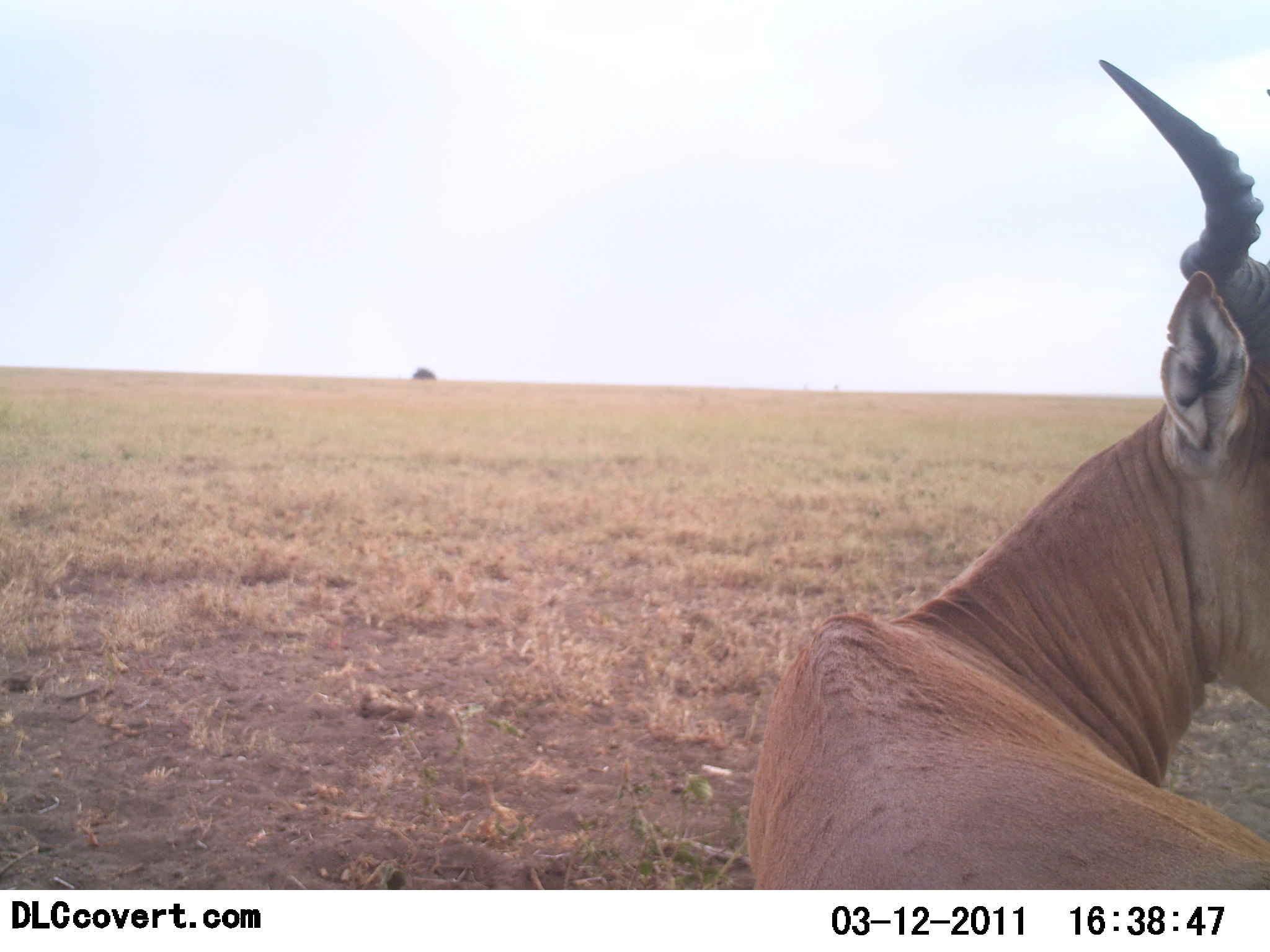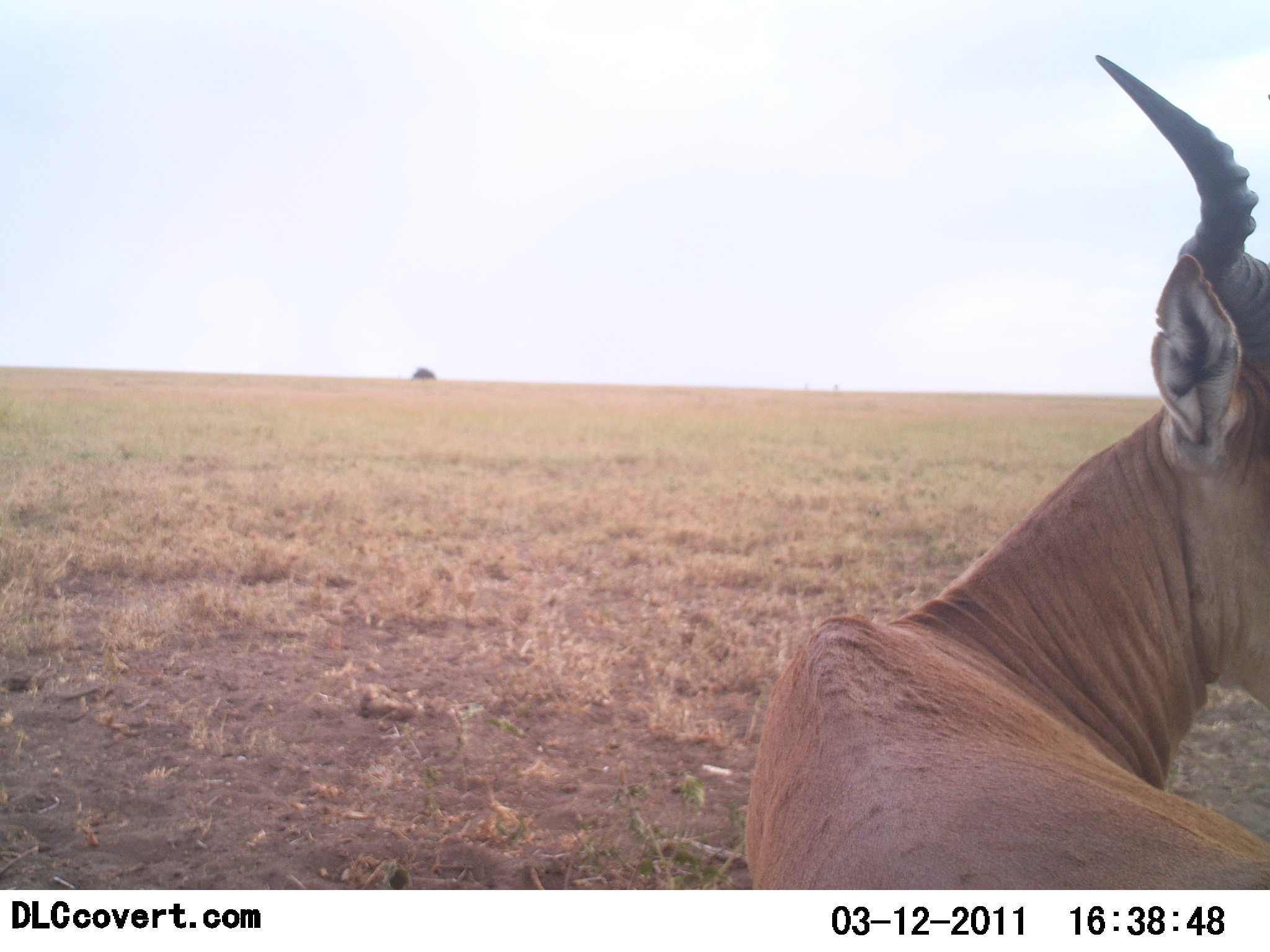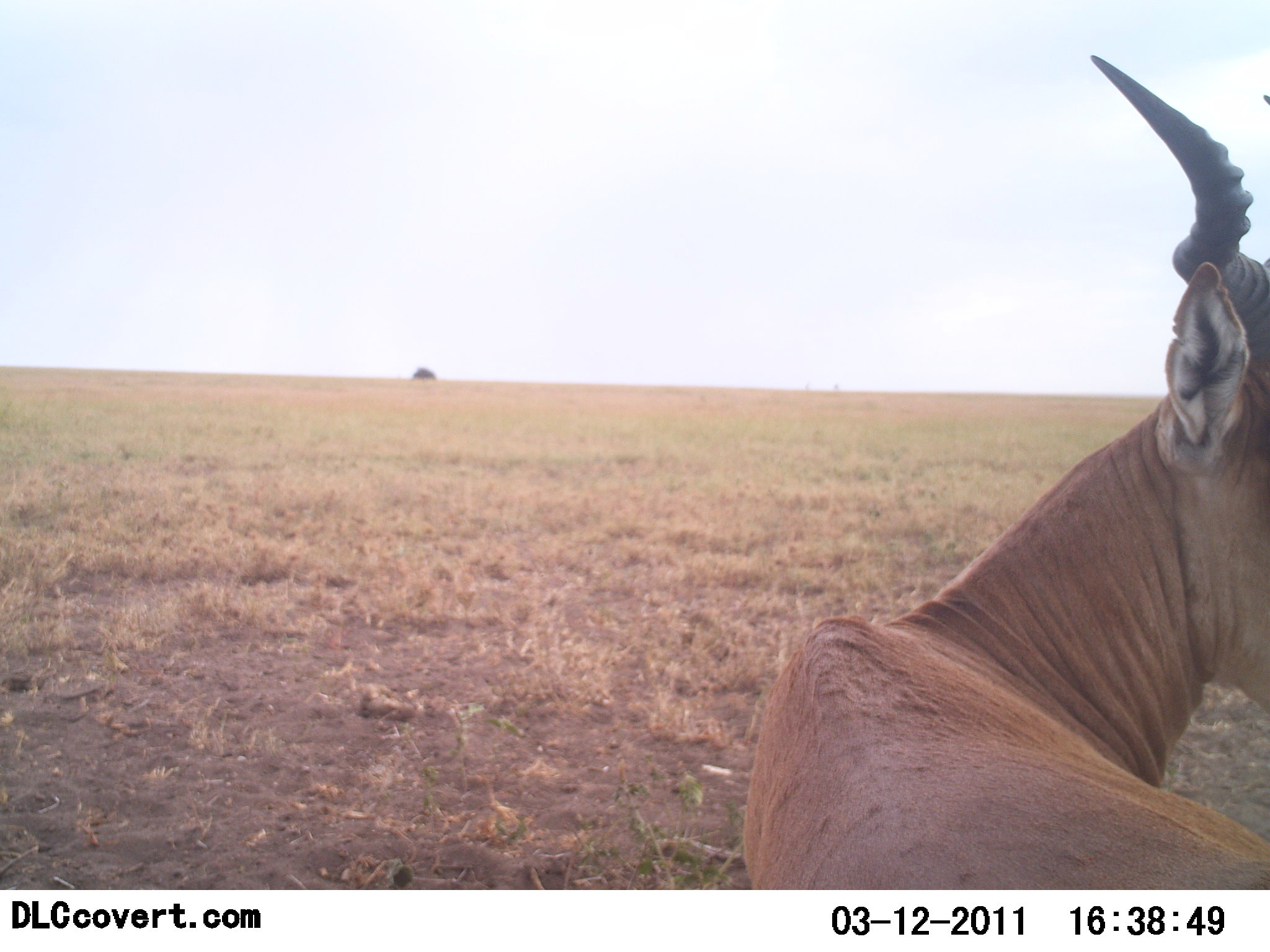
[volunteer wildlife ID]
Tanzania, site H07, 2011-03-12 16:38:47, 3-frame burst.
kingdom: Animalia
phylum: Chordata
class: Mammalia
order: Artiodactyla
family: Bovidae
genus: Alcelaphus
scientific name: Alcelaphus buselaphus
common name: hartebeest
Hartebeest (Alcelaphus buselaphus), count 1. Behavior (volunteer vote fractions): standing 60%, resting 40%, moving 0%, interacting 0%. Young present (vote fraction): 0%. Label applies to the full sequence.